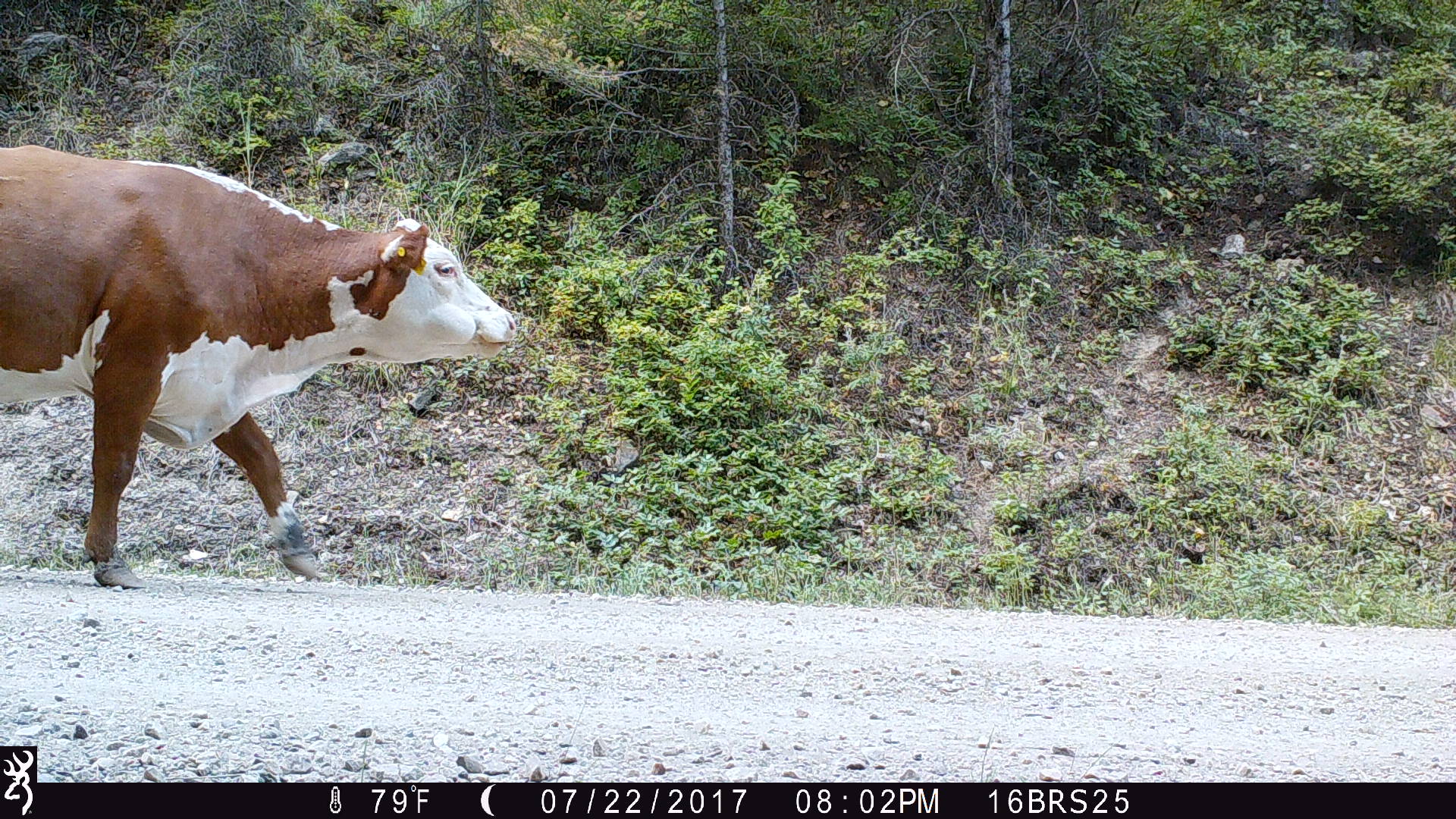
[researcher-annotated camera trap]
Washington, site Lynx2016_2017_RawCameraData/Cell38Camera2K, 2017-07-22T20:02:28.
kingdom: Animalia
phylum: Chordata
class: Mammalia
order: Artiodactyla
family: Bovidae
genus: Bos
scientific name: Bos taurus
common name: domestic cattle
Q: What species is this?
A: Domestic cattle (Bos taurus).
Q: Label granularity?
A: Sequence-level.